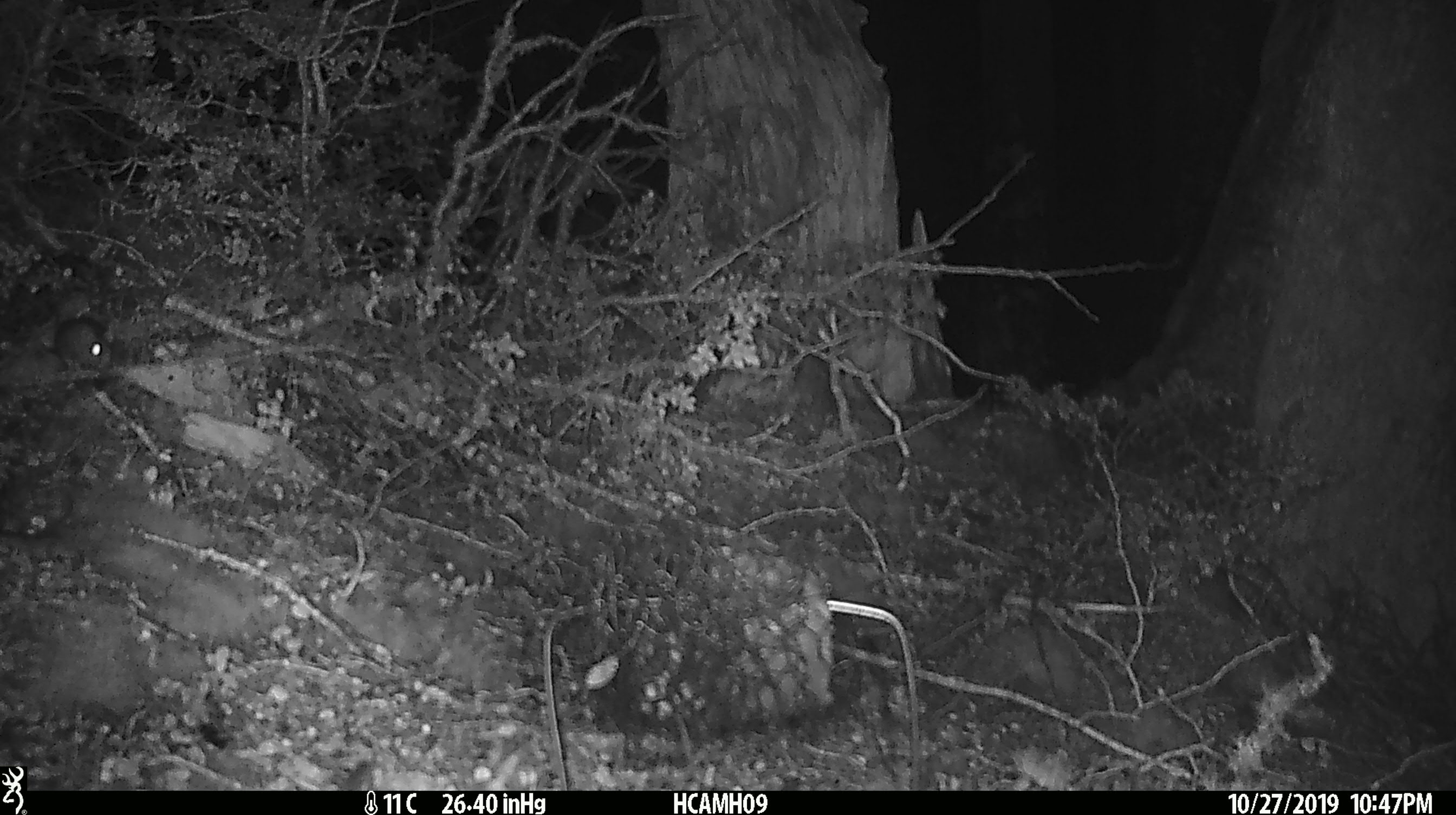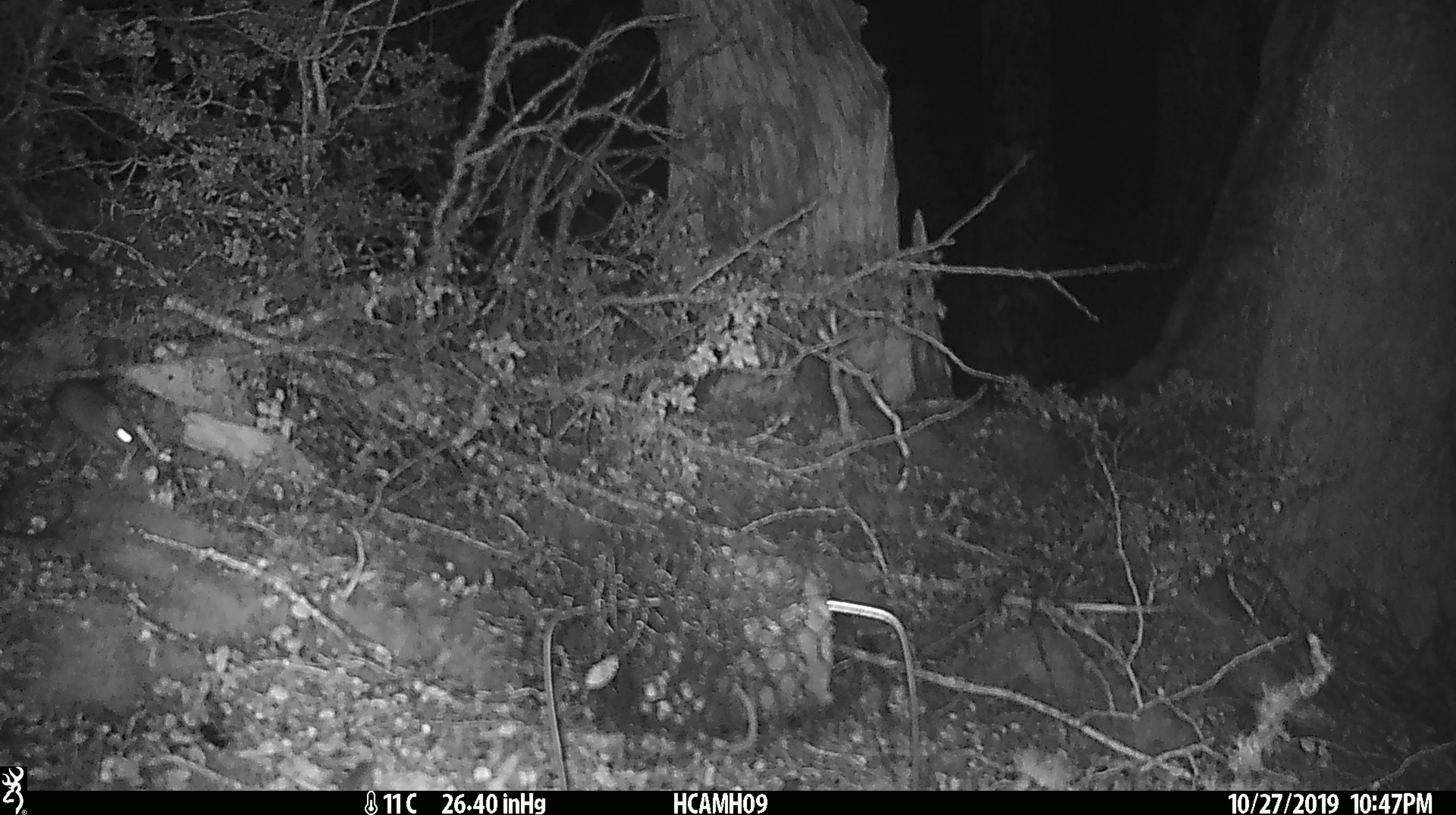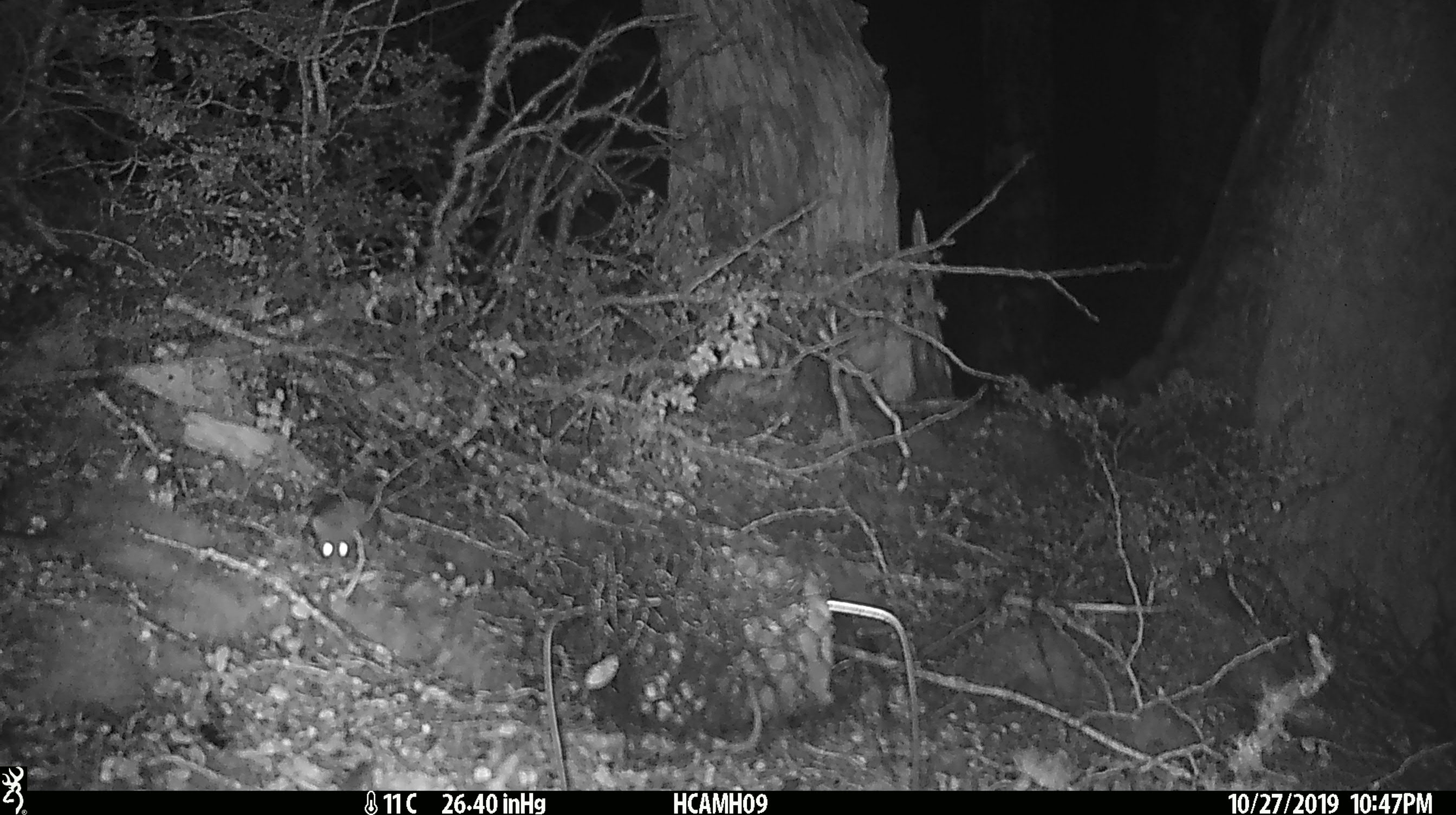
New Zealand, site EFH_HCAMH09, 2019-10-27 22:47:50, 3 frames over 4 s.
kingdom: Animalia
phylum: Chordata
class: Mammalia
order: Rodentia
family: Muridae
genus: Mus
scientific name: Mus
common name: mouse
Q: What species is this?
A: Mouse (Mus).